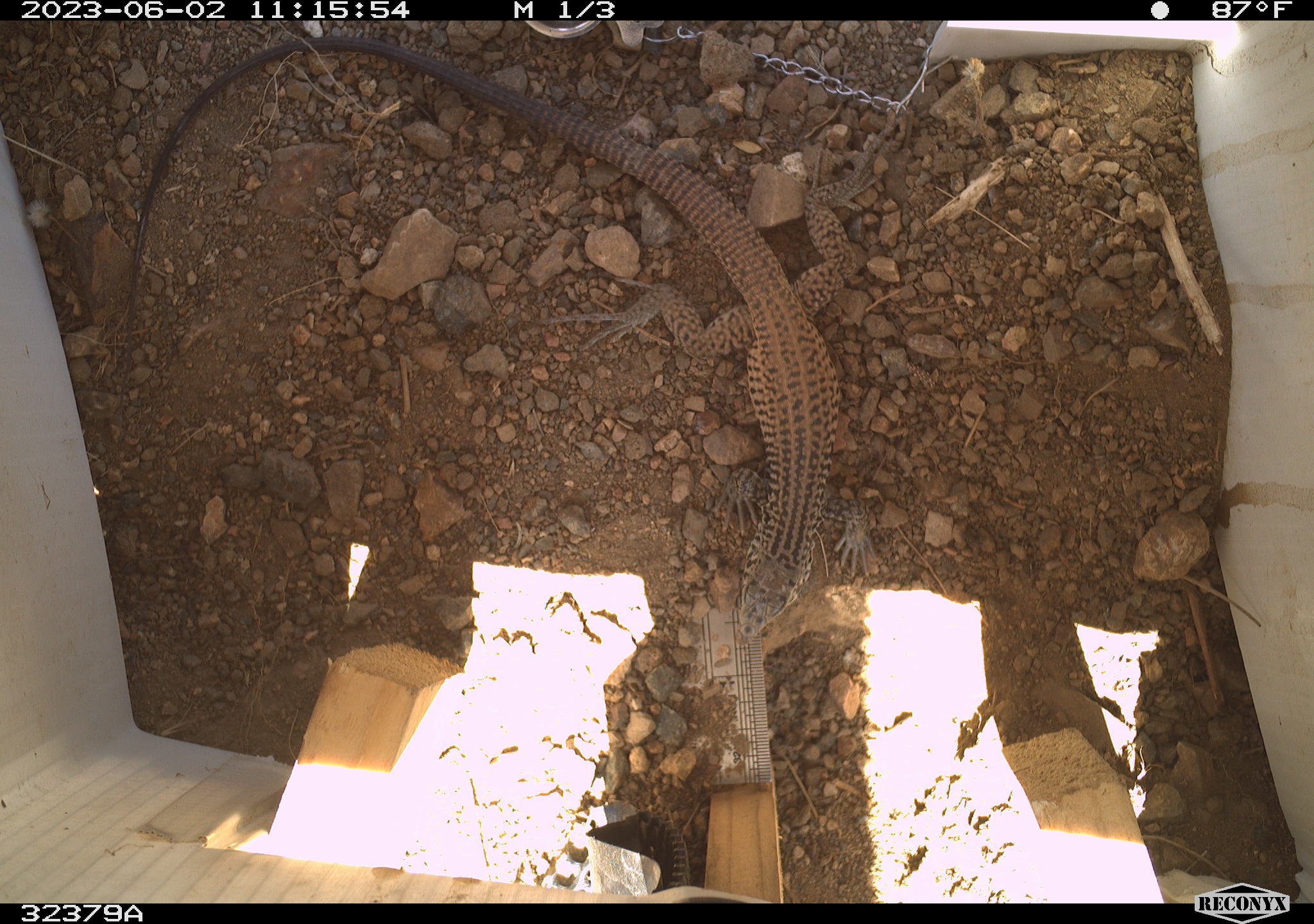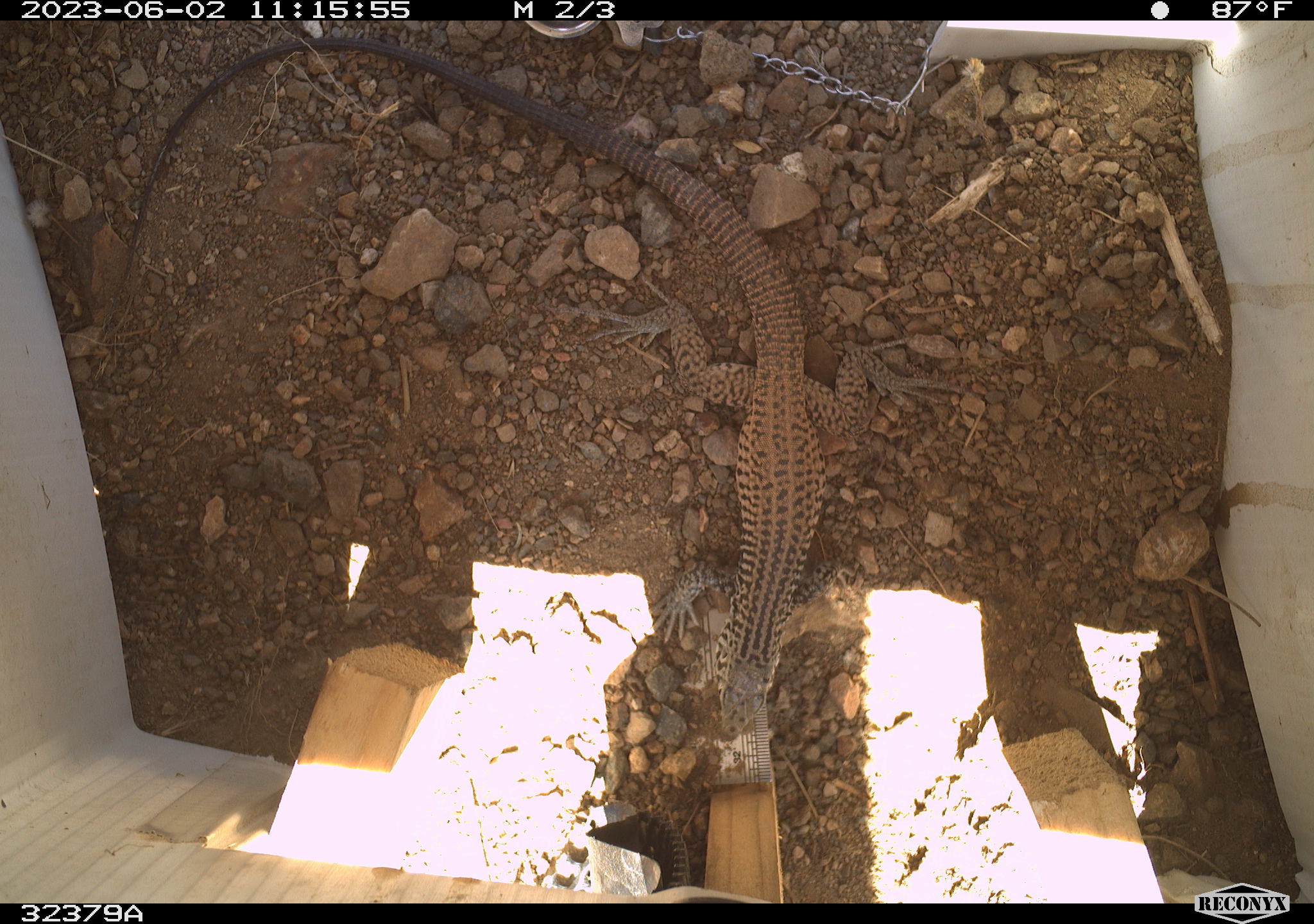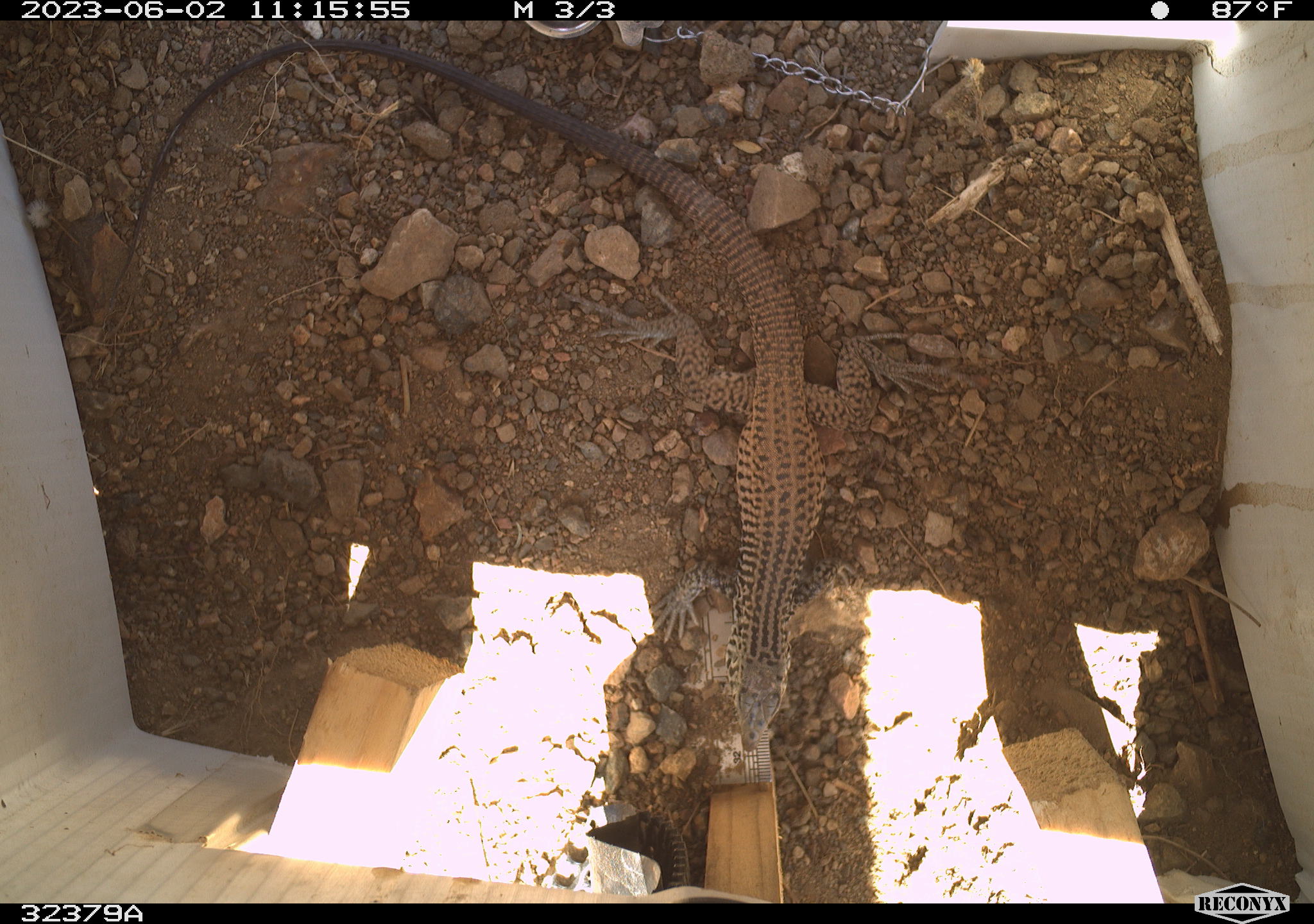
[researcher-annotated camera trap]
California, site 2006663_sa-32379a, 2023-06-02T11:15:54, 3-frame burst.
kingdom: Animalia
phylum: Chordata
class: Reptilia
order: Squamata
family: Teiidae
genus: Aspidoscelis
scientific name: Aspidoscelis tigris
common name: western whiptail